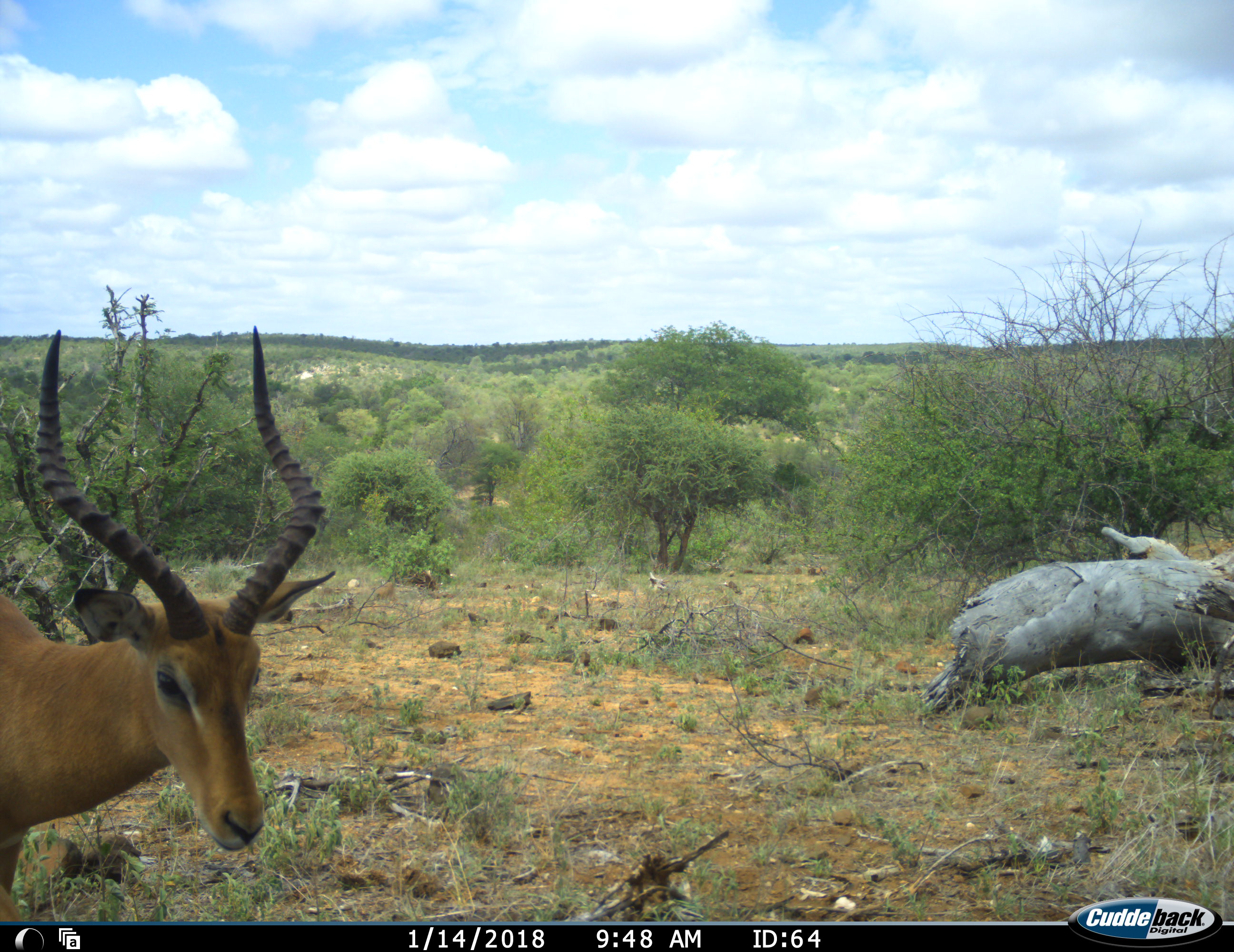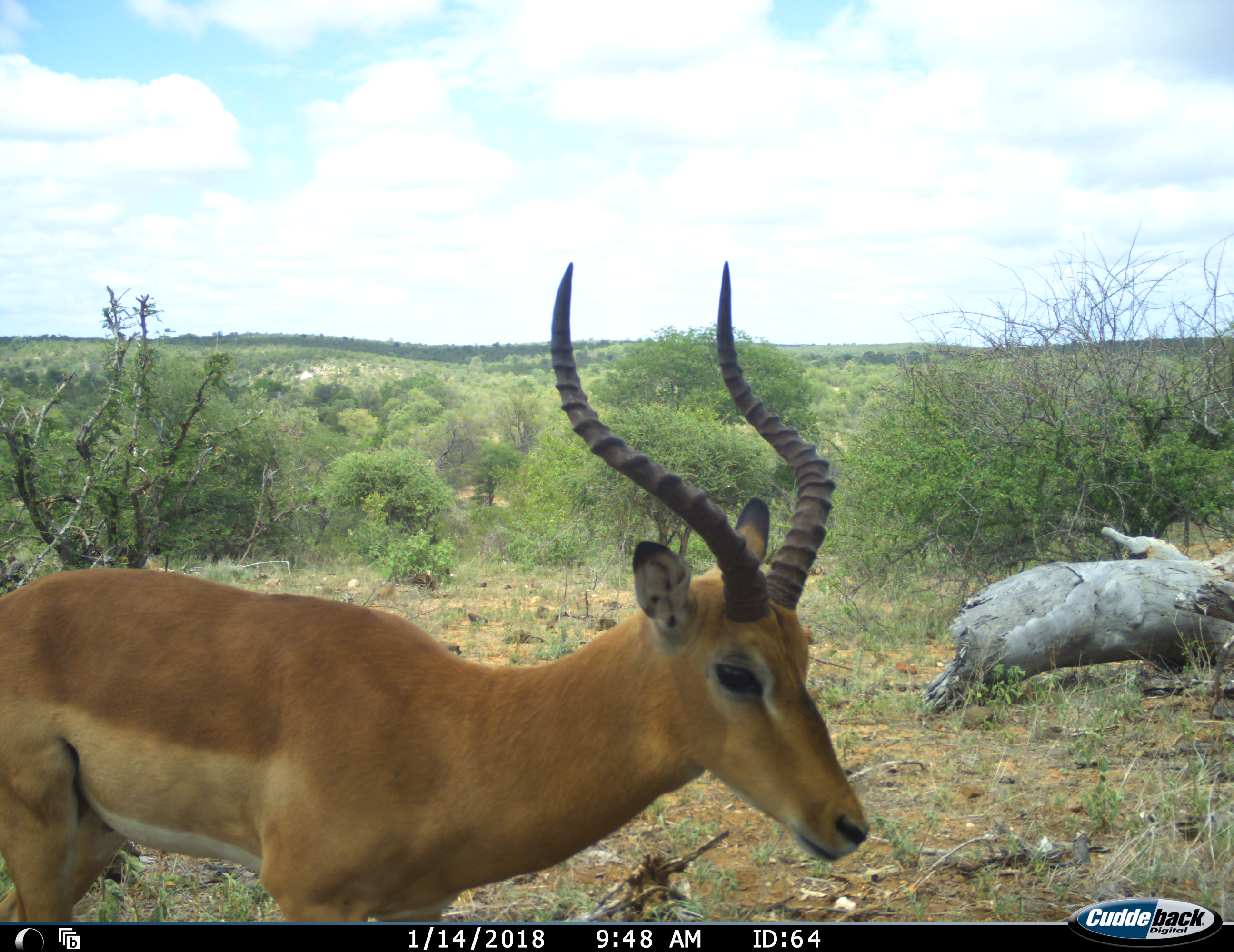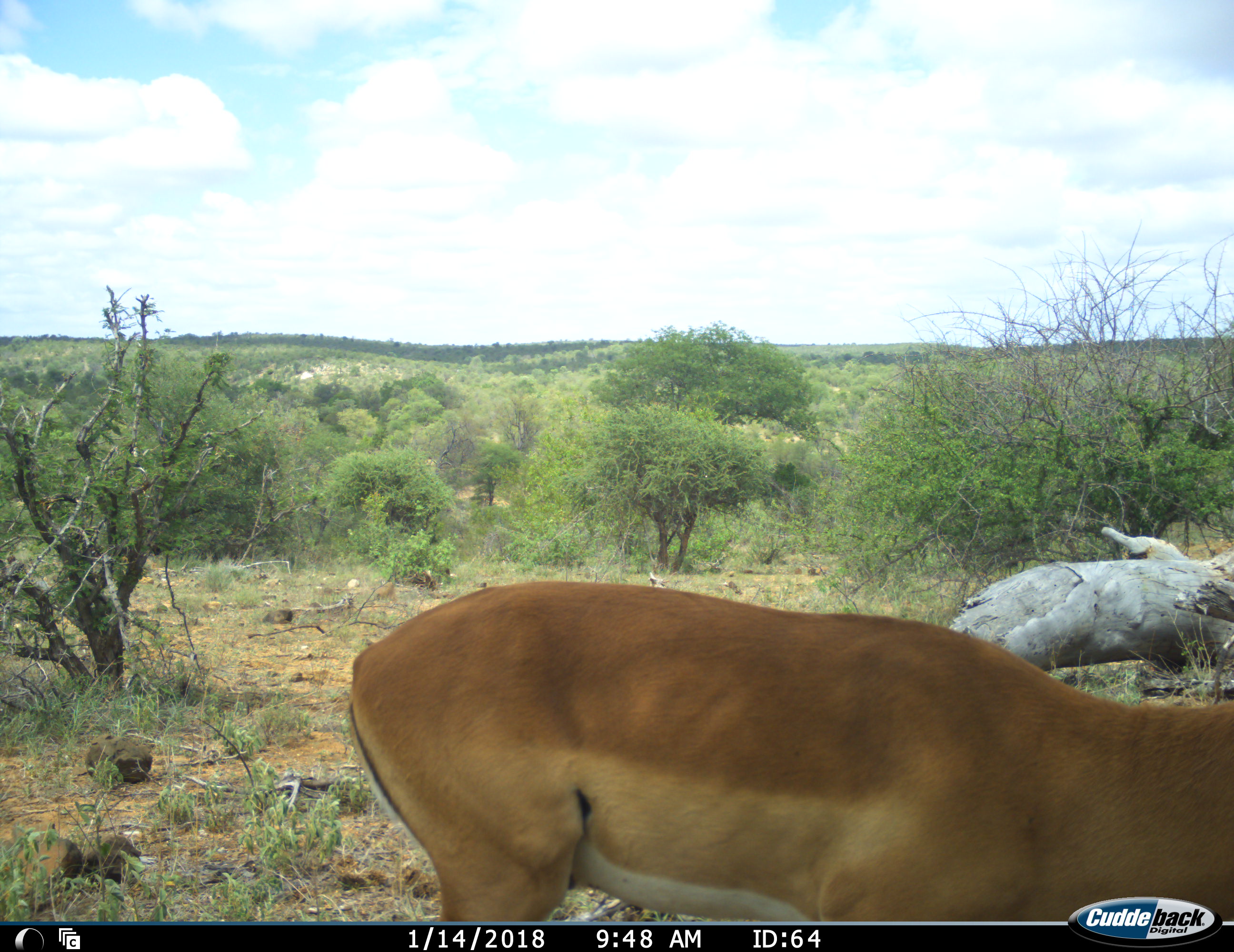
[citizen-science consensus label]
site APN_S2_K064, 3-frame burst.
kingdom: Animalia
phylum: Chordata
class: Mammalia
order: Artiodactyla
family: Bovidae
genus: Aepyceros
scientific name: Aepyceros melampus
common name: impala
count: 1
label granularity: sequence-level